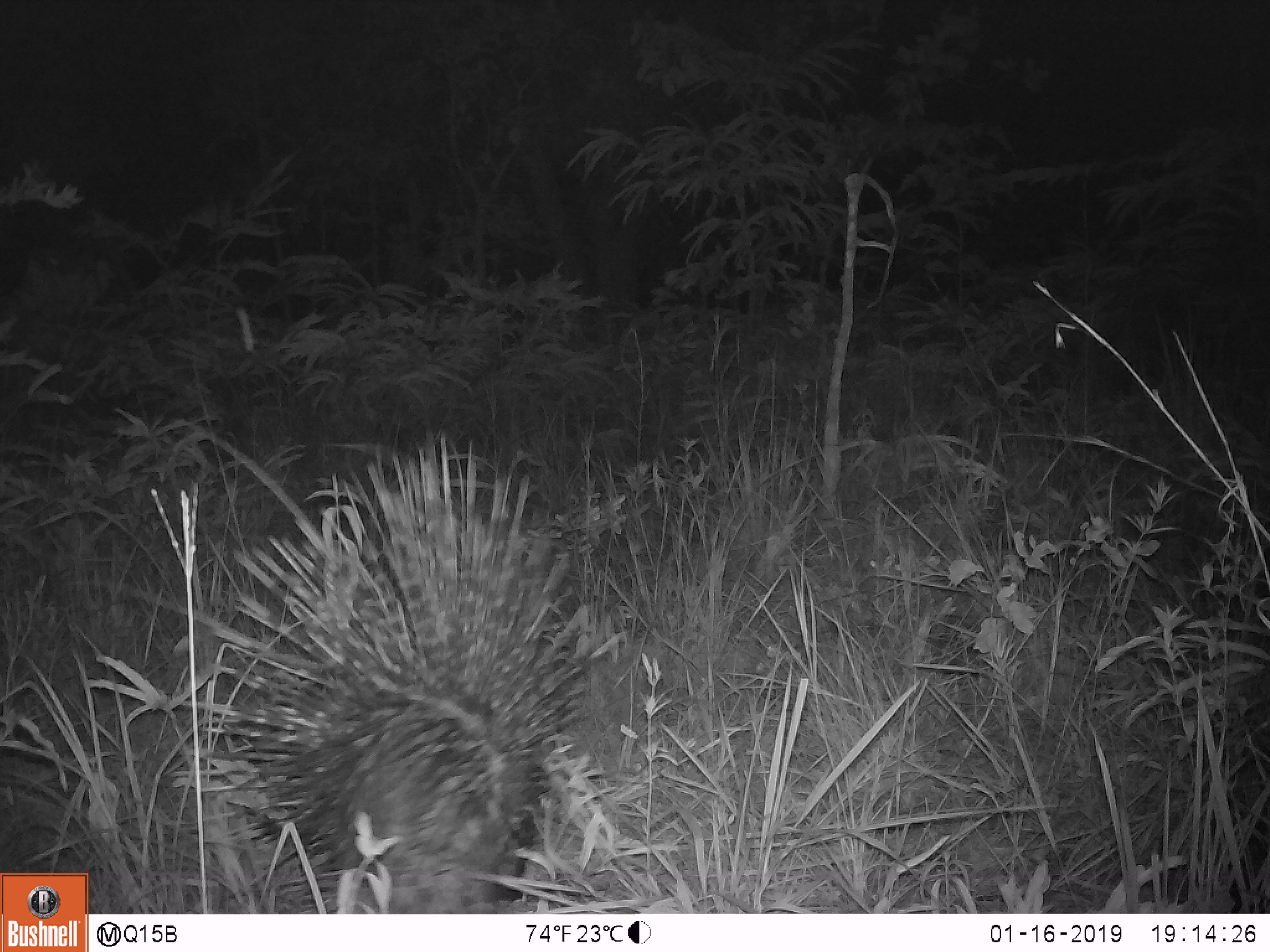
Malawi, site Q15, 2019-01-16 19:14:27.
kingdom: Animalia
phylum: Chordata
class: Mammalia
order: Rodentia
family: Hystricidae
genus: Hystrix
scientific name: Hystrix africaeaustralis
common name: cape porcupine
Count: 1.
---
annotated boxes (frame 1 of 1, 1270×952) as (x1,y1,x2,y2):
cape porcupine: (170,425,609,910)